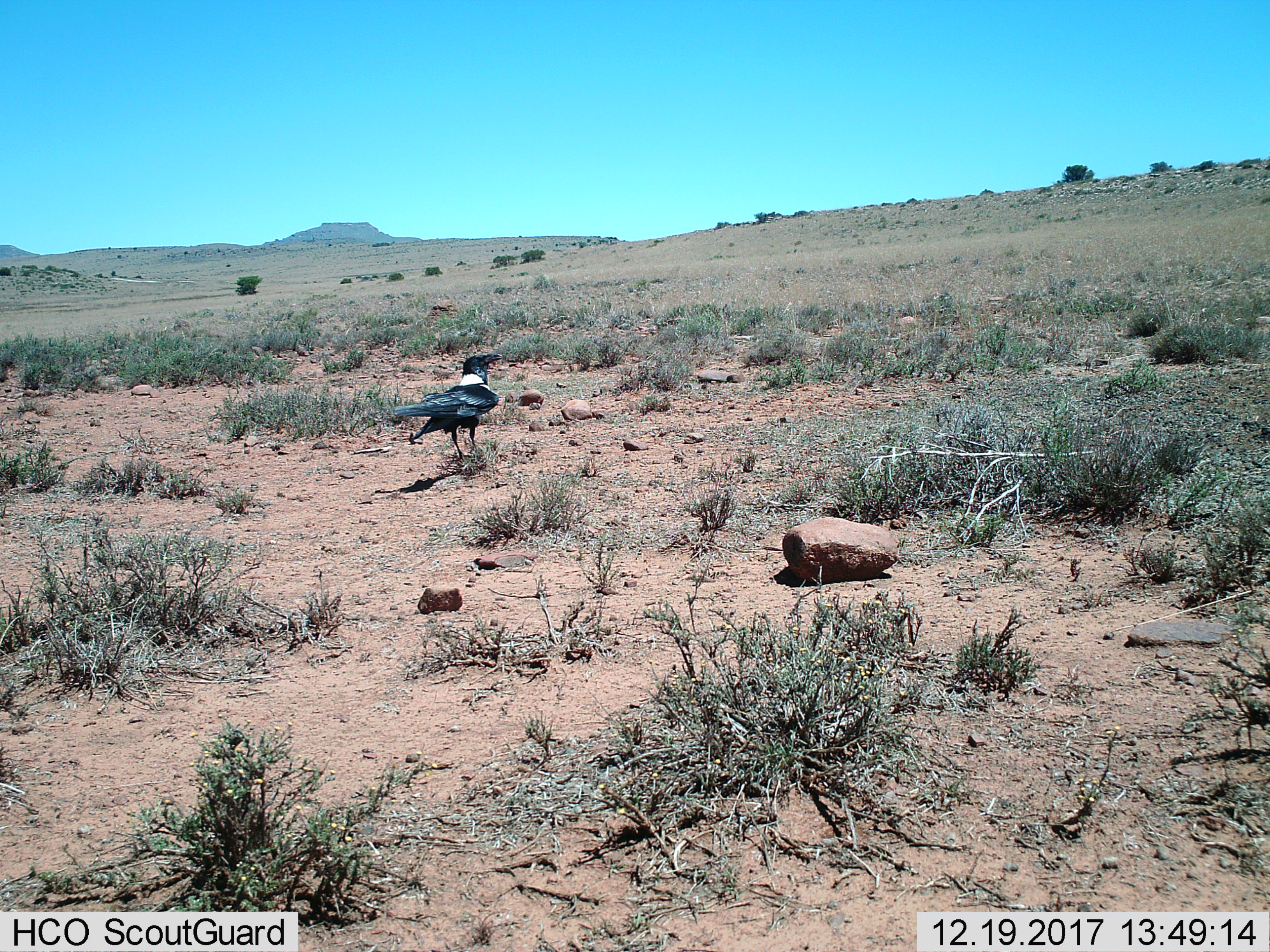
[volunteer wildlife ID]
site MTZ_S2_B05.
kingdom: Animalia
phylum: Chordata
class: Aves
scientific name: Aves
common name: bird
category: birdother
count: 1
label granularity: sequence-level